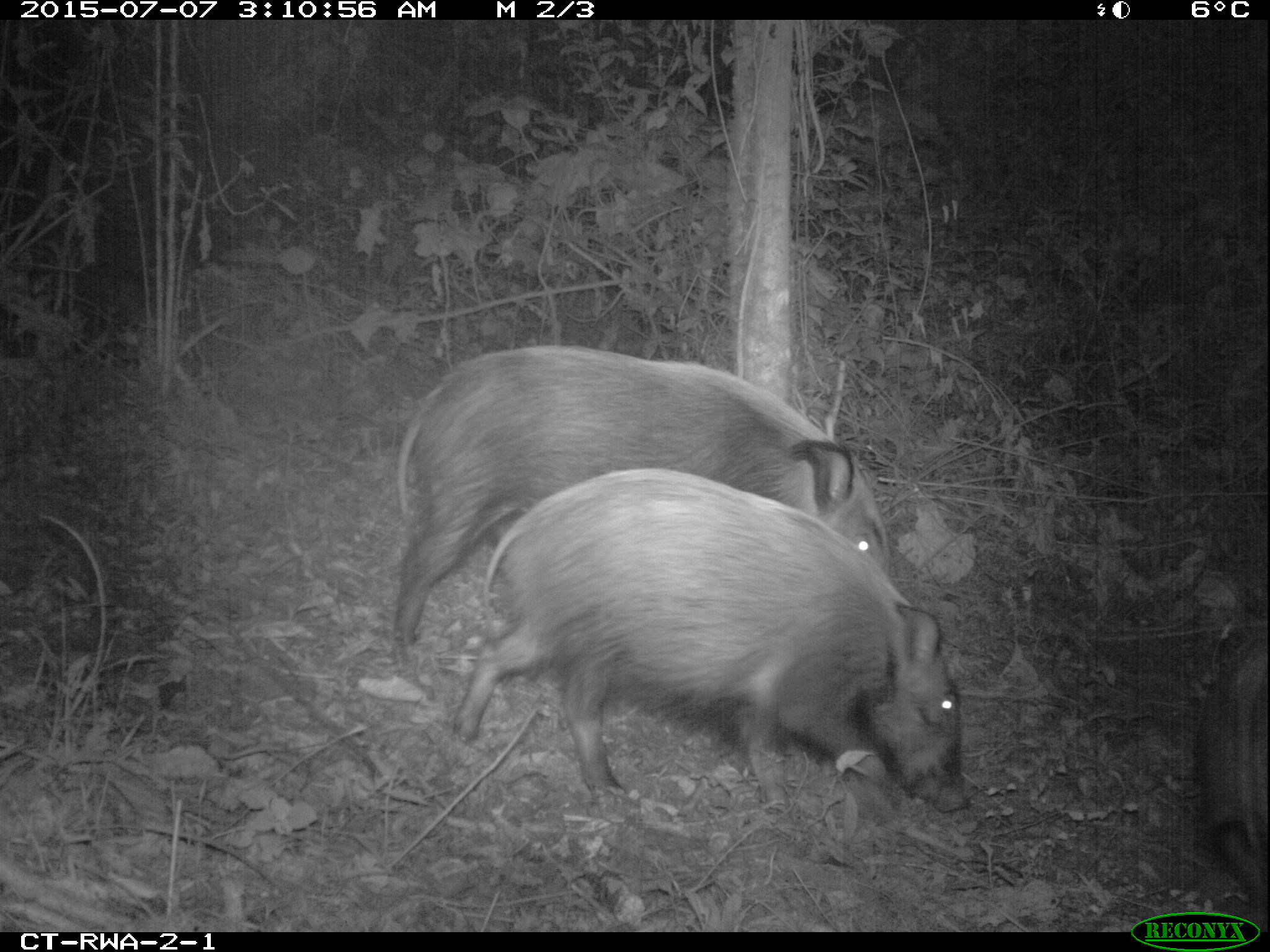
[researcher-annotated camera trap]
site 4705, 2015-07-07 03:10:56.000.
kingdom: Animalia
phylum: Chordata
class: Mammalia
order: Artiodactyla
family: Suidae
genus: Potamochoerus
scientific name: Potamochoerus larvatus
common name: bushpig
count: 3